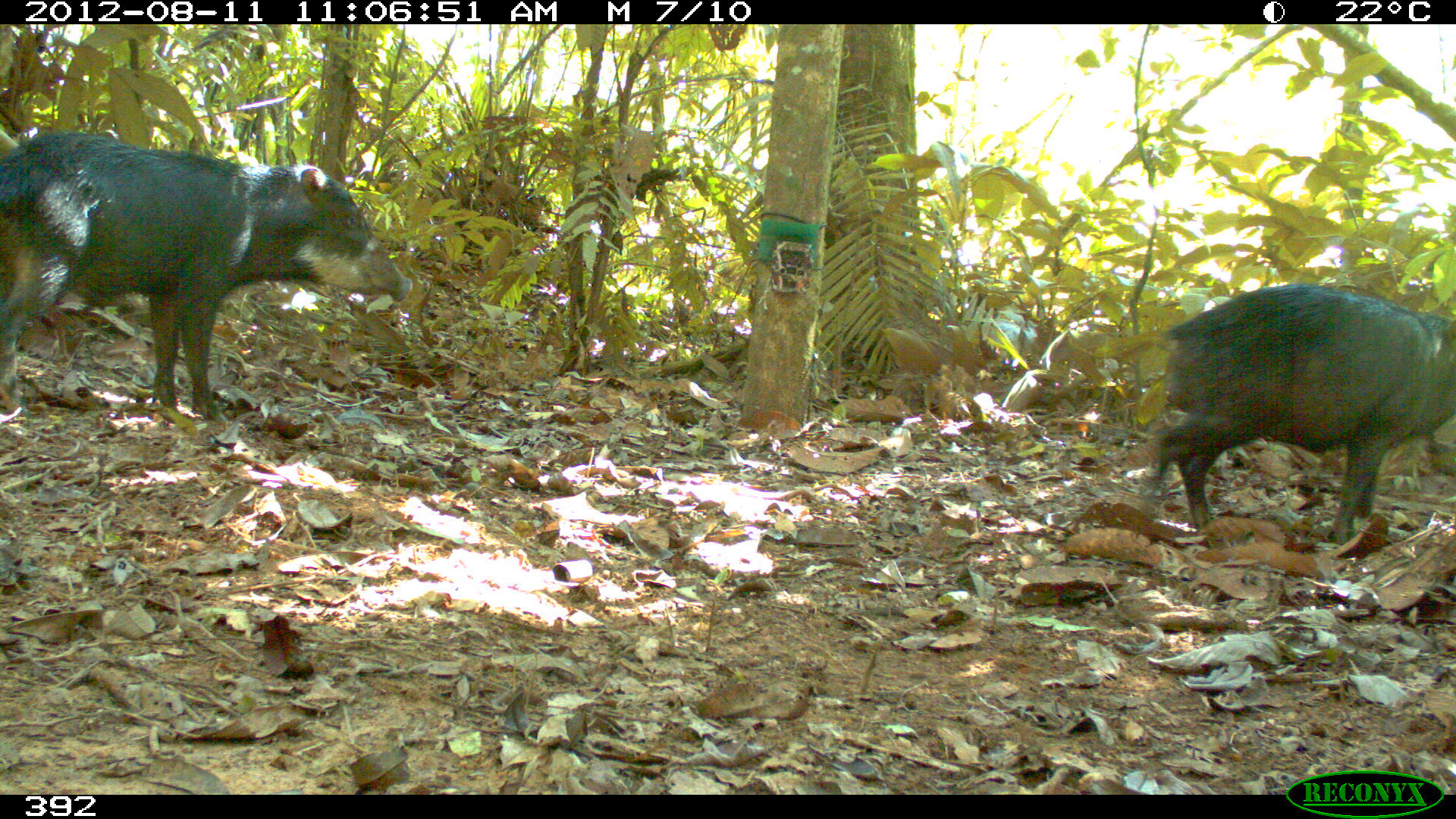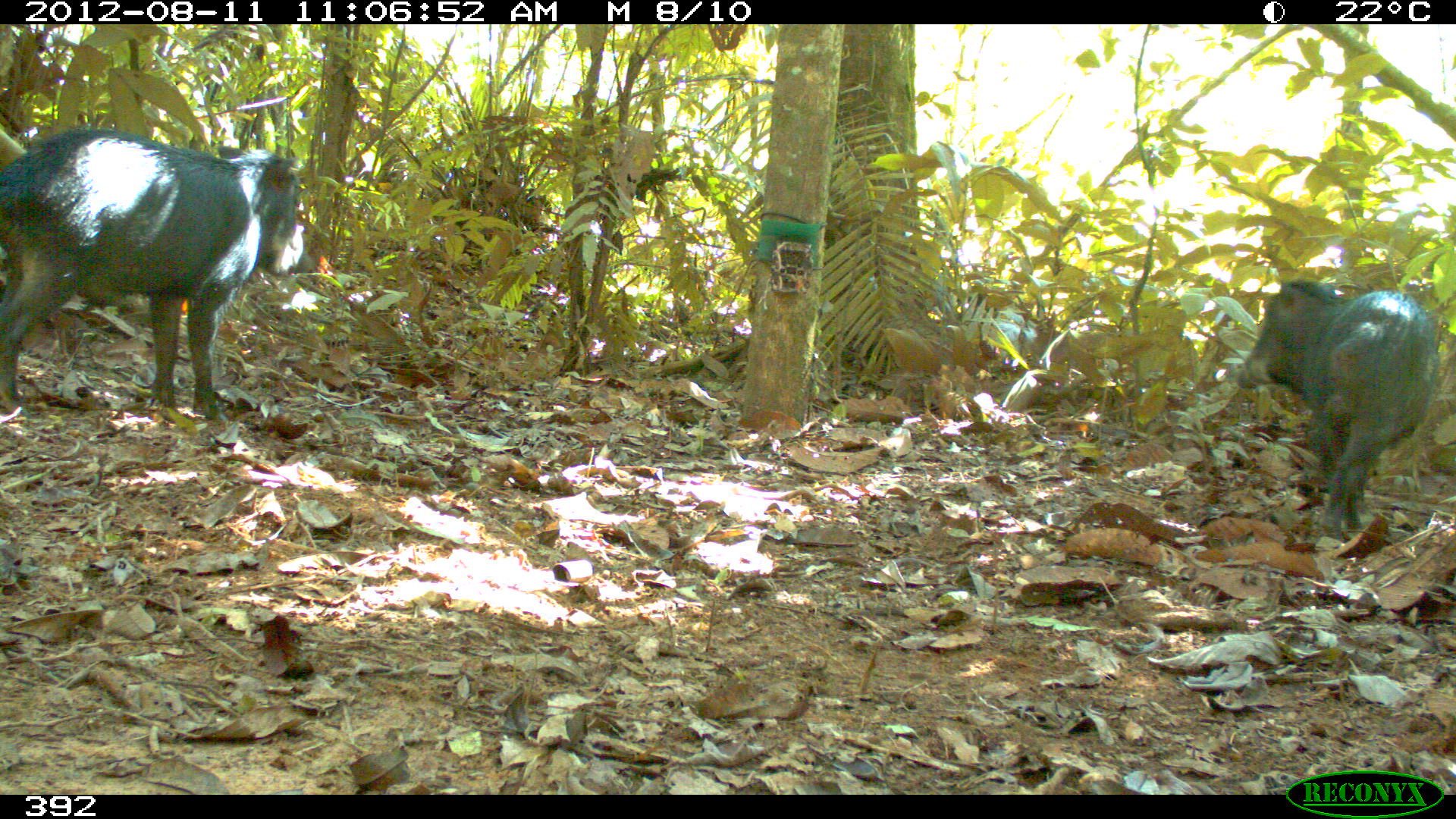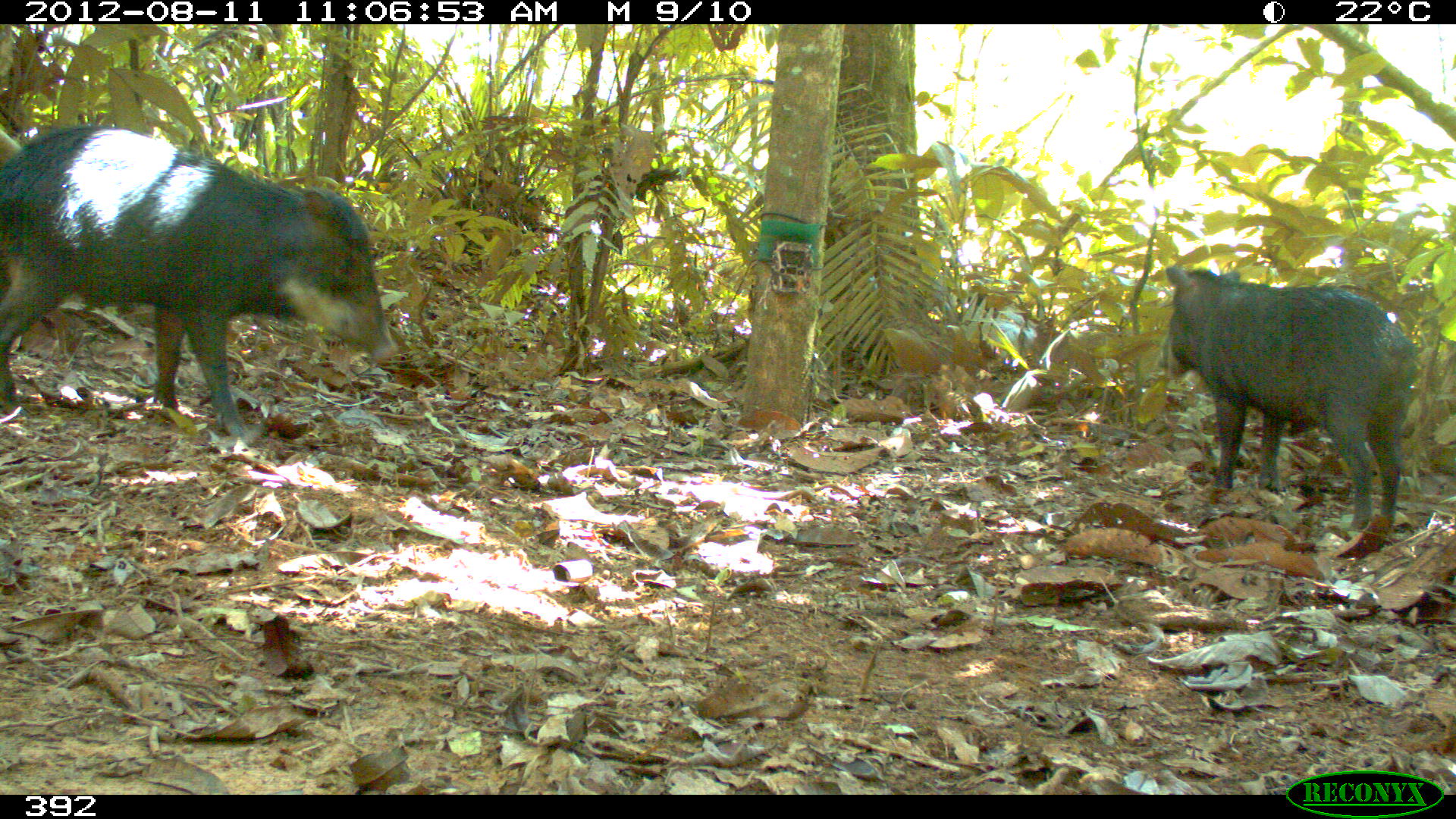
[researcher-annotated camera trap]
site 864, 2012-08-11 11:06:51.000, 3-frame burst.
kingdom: Animalia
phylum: Chordata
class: Mammalia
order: Artiodactyla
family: Tayassuidae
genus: Tayassu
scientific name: Tayassu pecari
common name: white-lipped peccary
Tayassu pecari (white-lipped peccary).